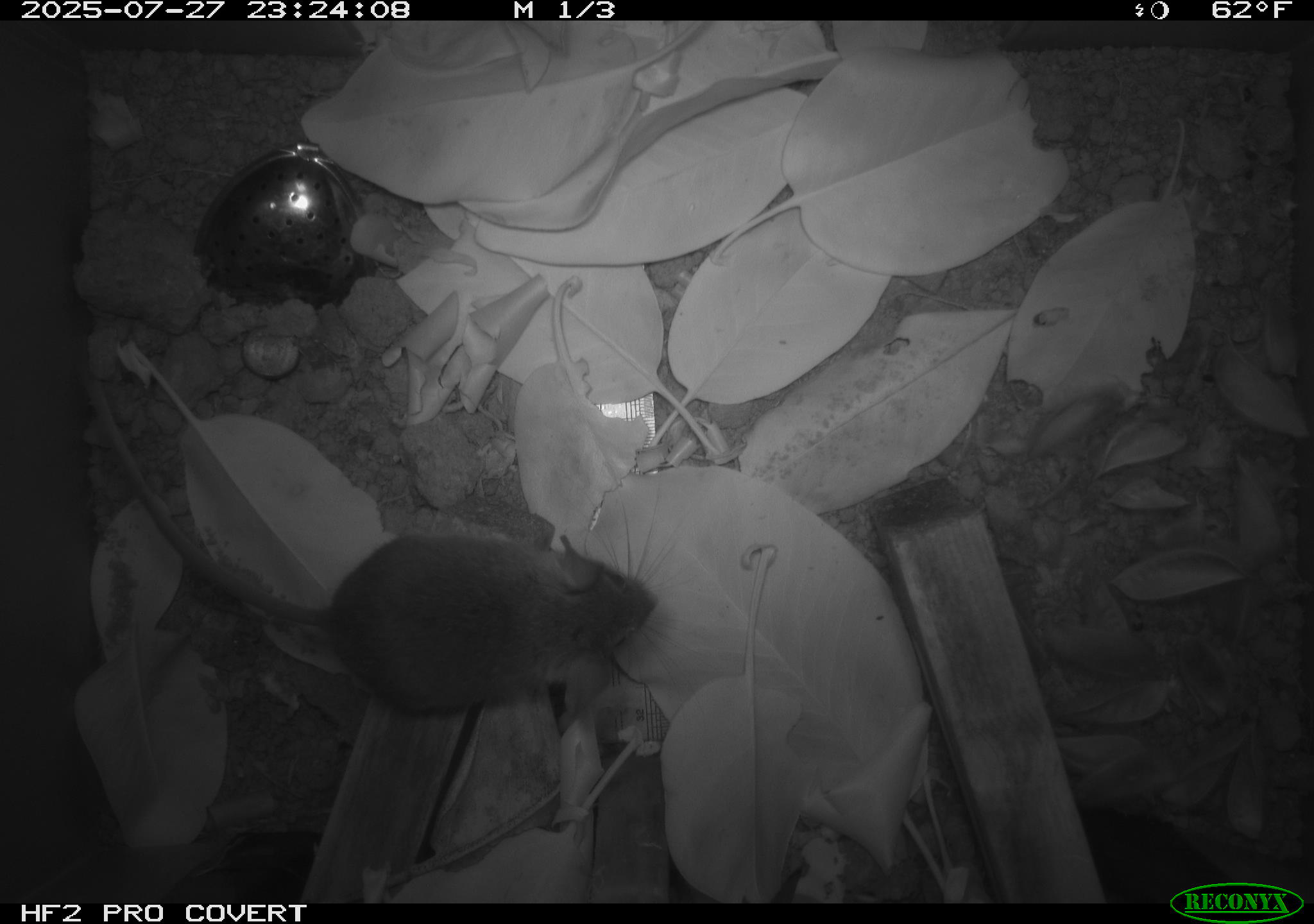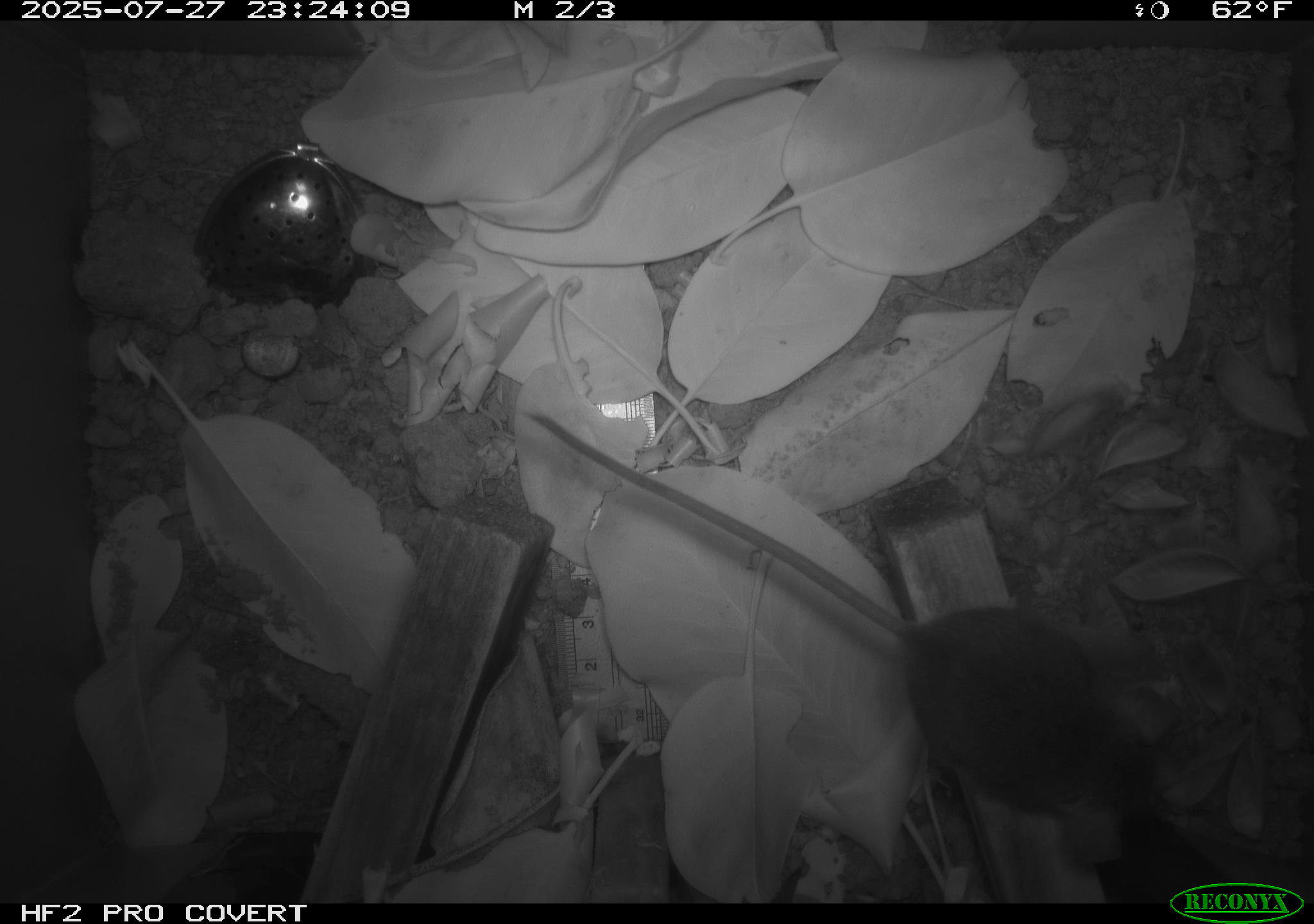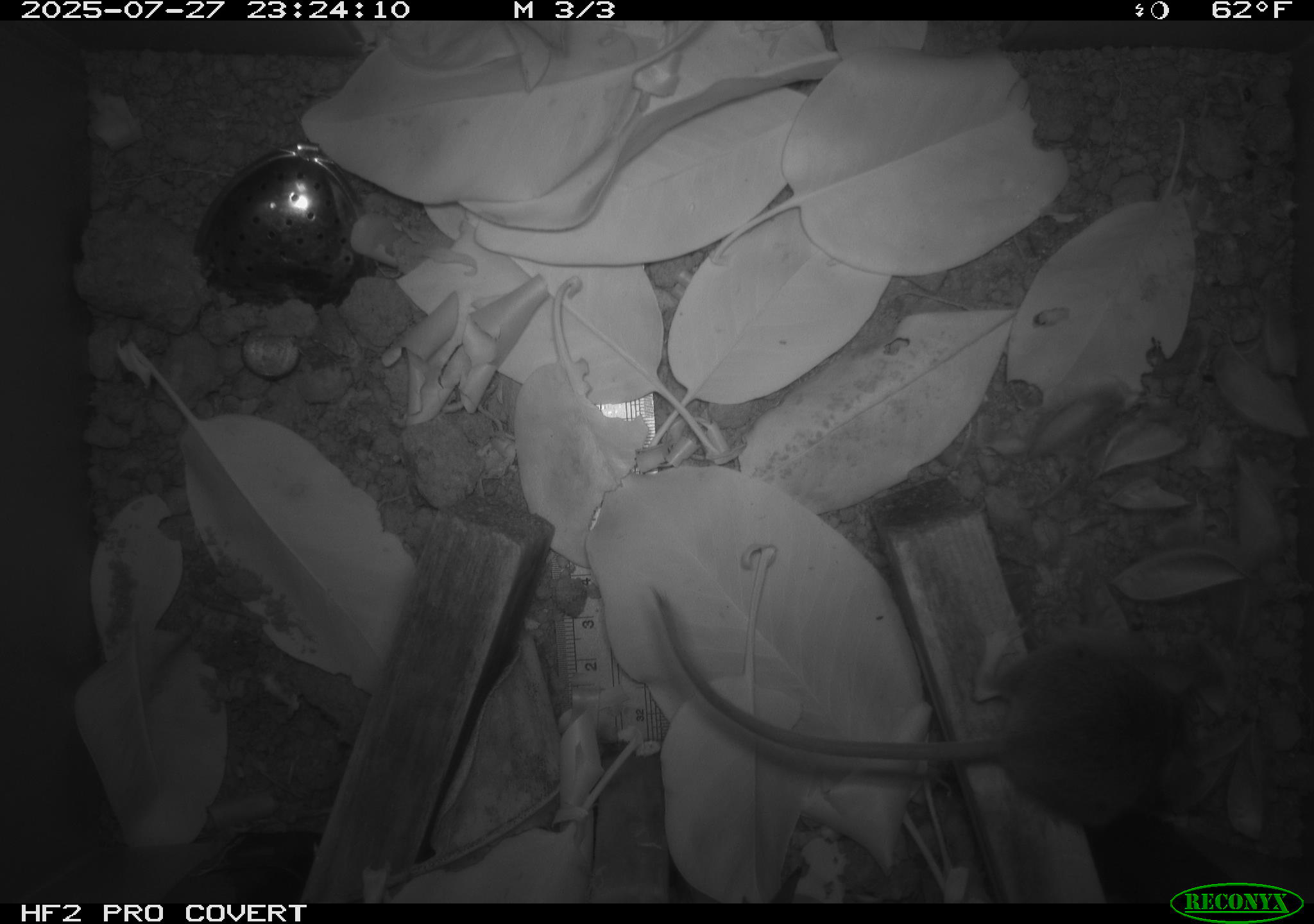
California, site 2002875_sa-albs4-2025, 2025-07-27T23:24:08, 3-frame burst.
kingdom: Animalia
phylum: Chordata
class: Mammalia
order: Rodentia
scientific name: Rodentia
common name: mouse species